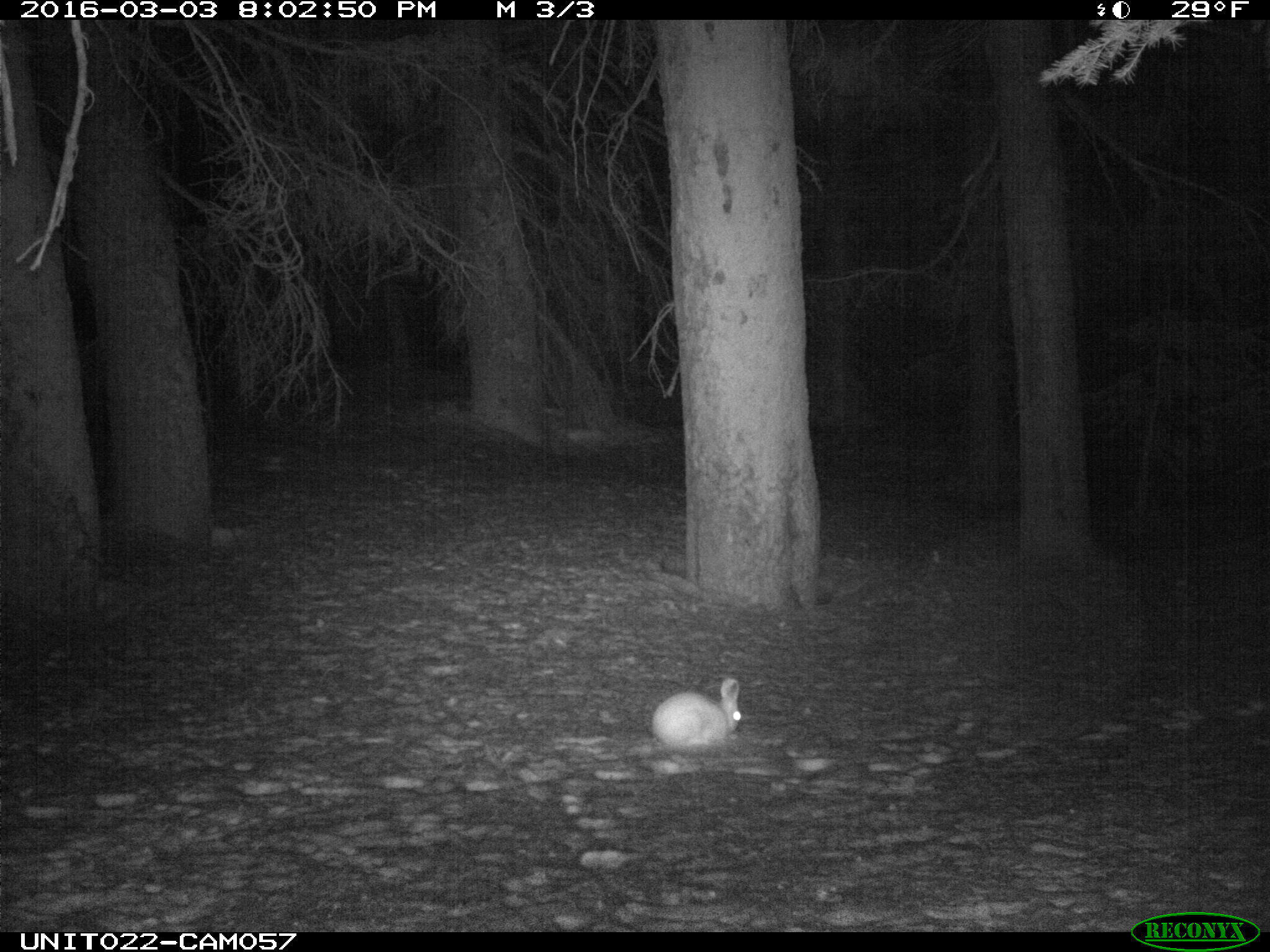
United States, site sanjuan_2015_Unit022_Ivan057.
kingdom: Animalia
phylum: Chordata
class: Mammalia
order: Lagomorpha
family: Leporidae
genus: Lepus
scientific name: Lepus americanus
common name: snowshoe hare